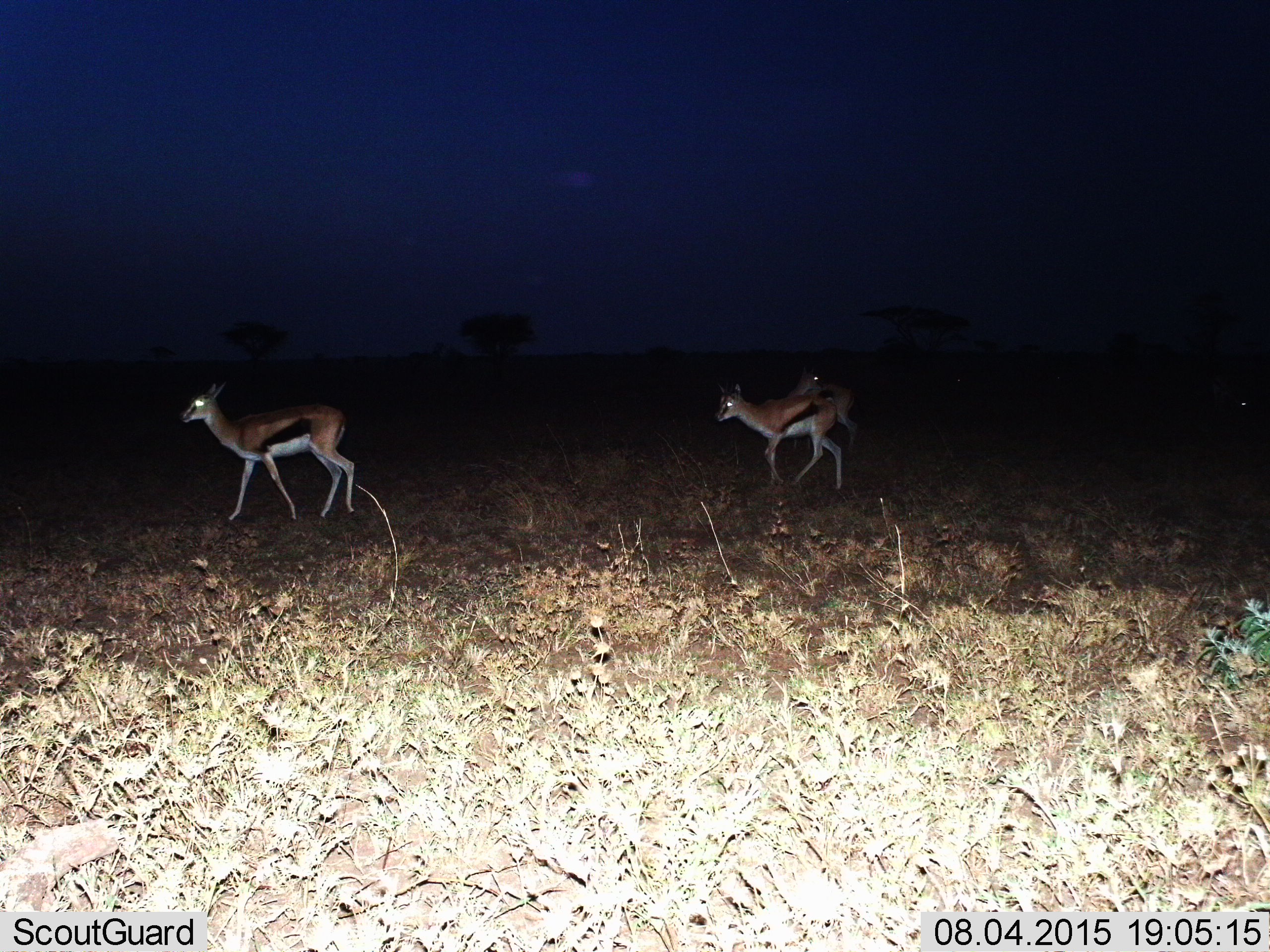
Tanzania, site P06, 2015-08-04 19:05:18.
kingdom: Animalia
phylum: Chordata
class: Mammalia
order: Artiodactyla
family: Bovidae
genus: Eudorcas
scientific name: Eudorcas thomsonii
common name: thomson's gazelle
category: gazellethomsons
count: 3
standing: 50%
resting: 0%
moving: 62%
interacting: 0%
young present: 12%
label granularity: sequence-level